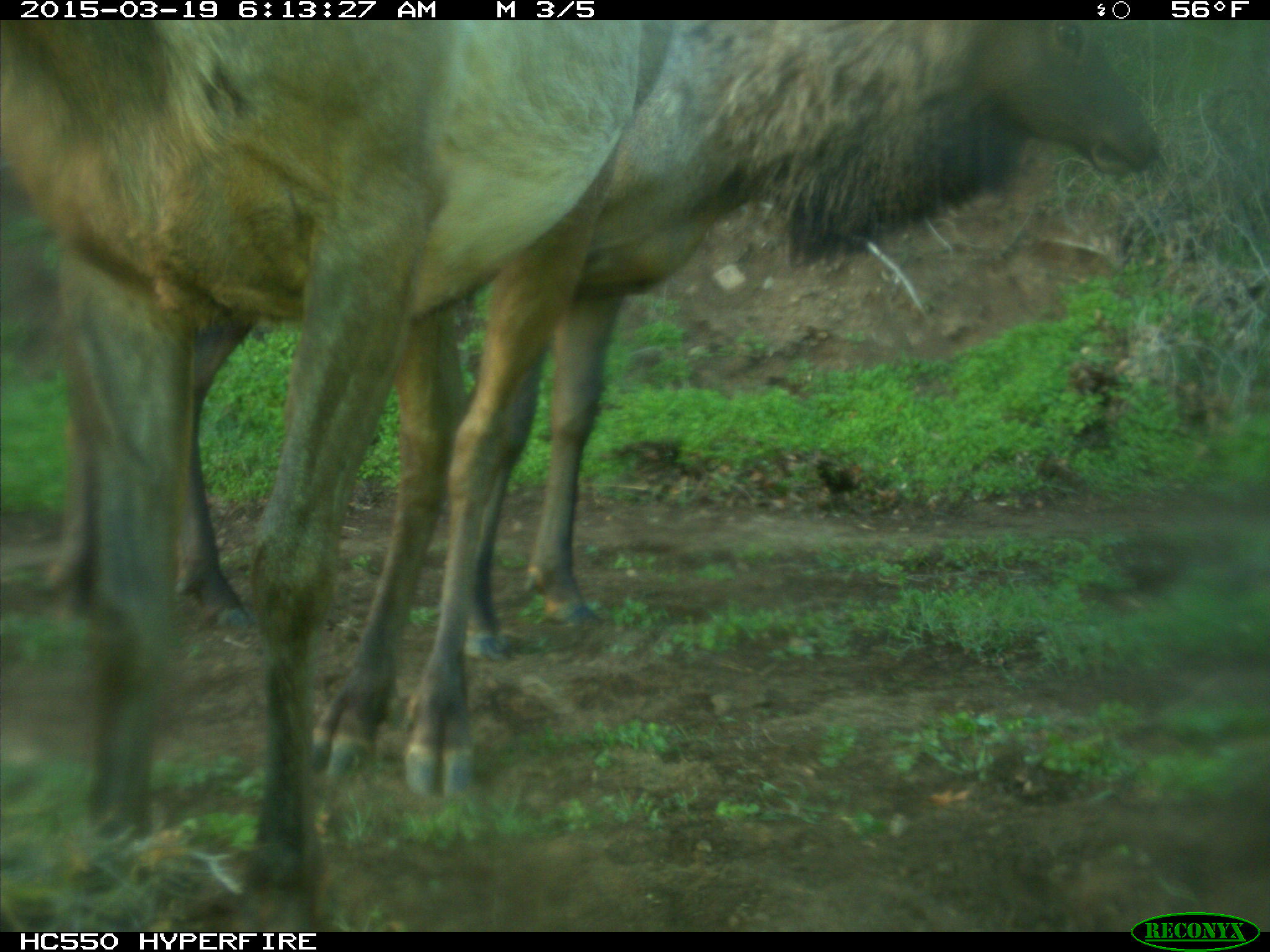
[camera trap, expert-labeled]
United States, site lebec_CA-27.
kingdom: Animalia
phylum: Chordata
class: Mammalia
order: Artiodactyla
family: Cervidae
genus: Cervus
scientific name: Cervus canadensis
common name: elk